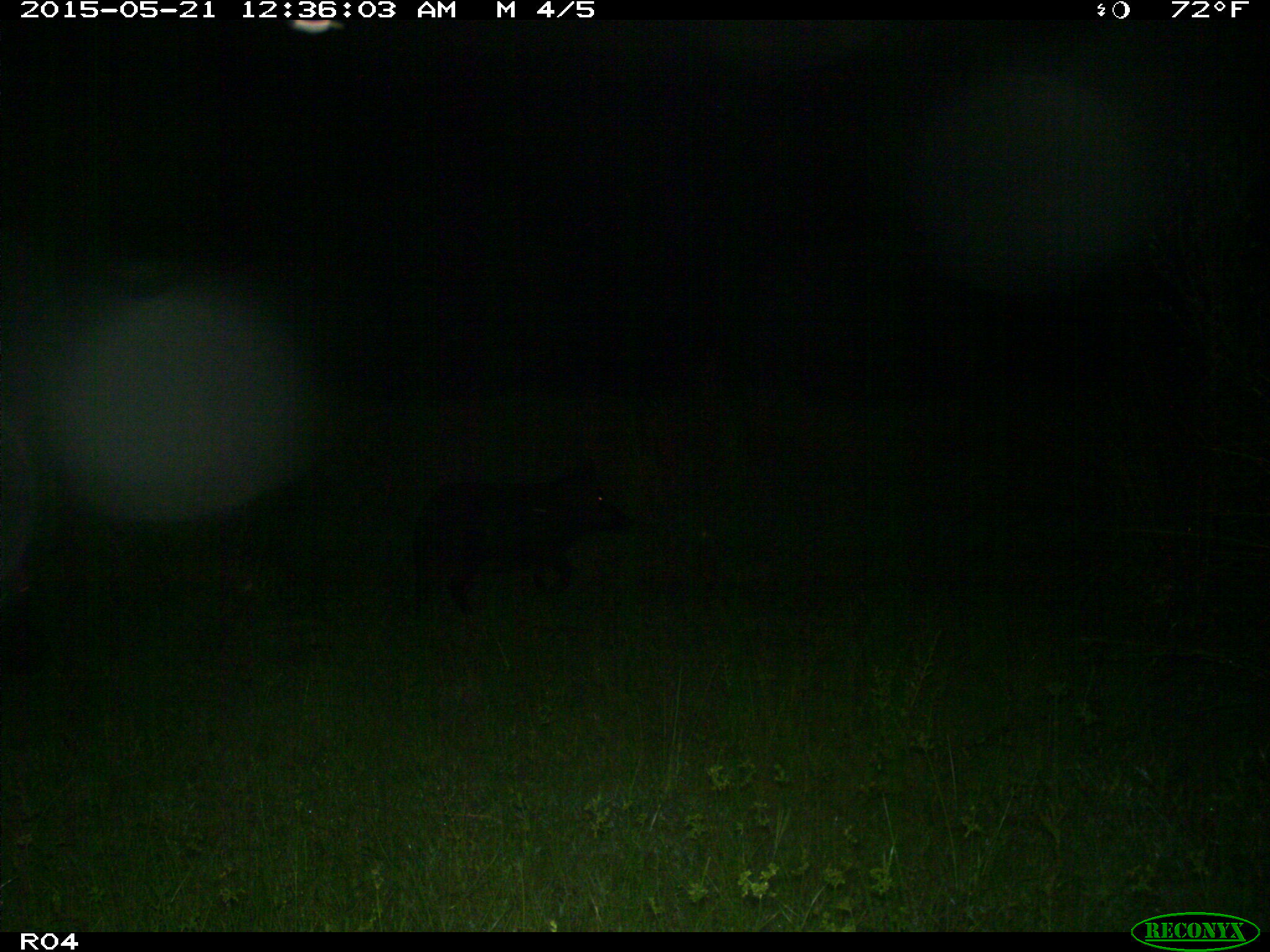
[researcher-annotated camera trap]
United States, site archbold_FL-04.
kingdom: Animalia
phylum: Chordata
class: Mammalia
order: Artiodactyla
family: Suidae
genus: Sus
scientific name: Sus scrofa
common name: wild boar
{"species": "Sus scrofa (wild boar)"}